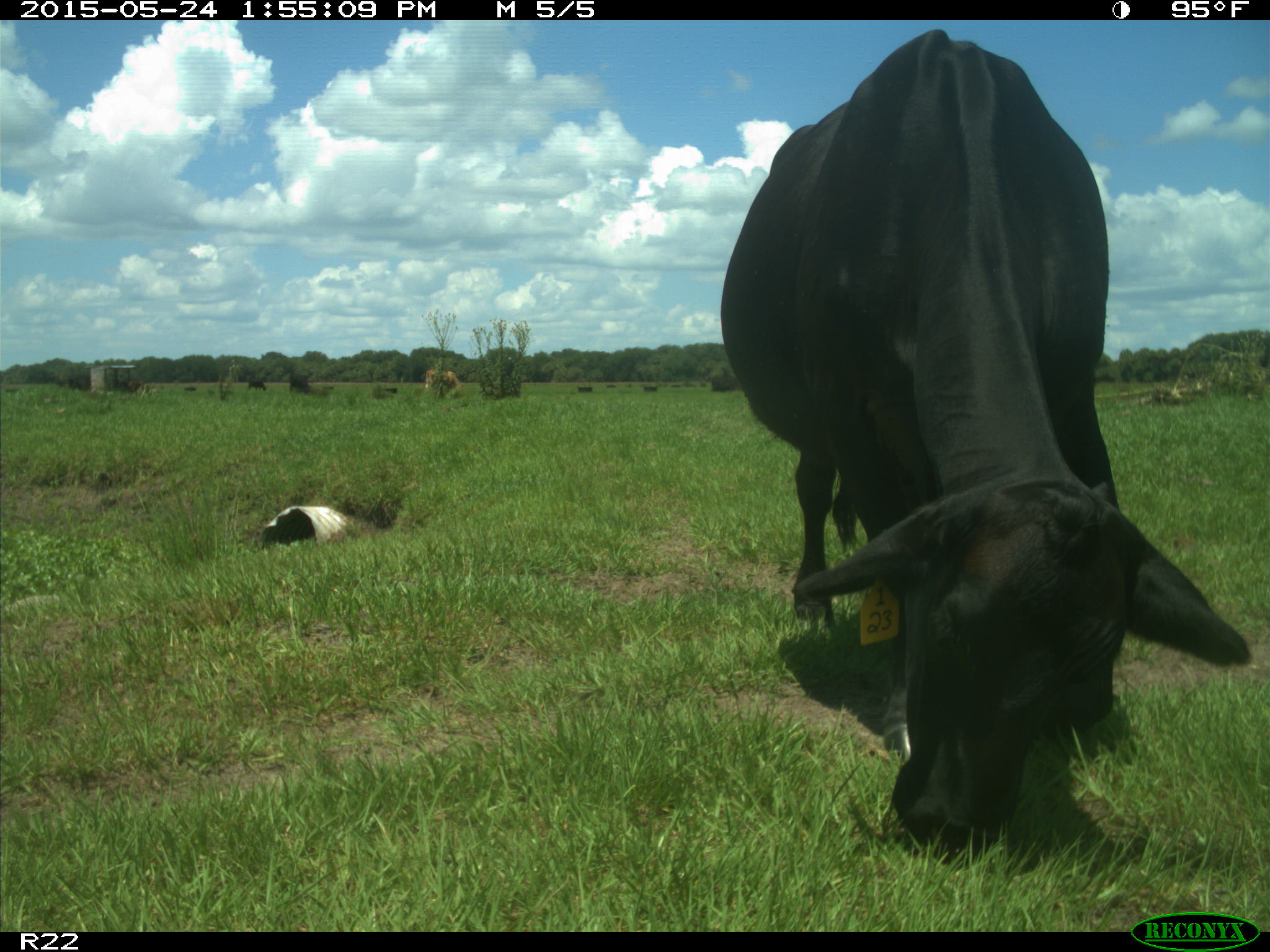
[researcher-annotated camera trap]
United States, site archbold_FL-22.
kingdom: Animalia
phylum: Chordata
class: Mammalia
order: Artiodactyla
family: Bovidae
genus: Bos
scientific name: Bos taurus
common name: domestic cow